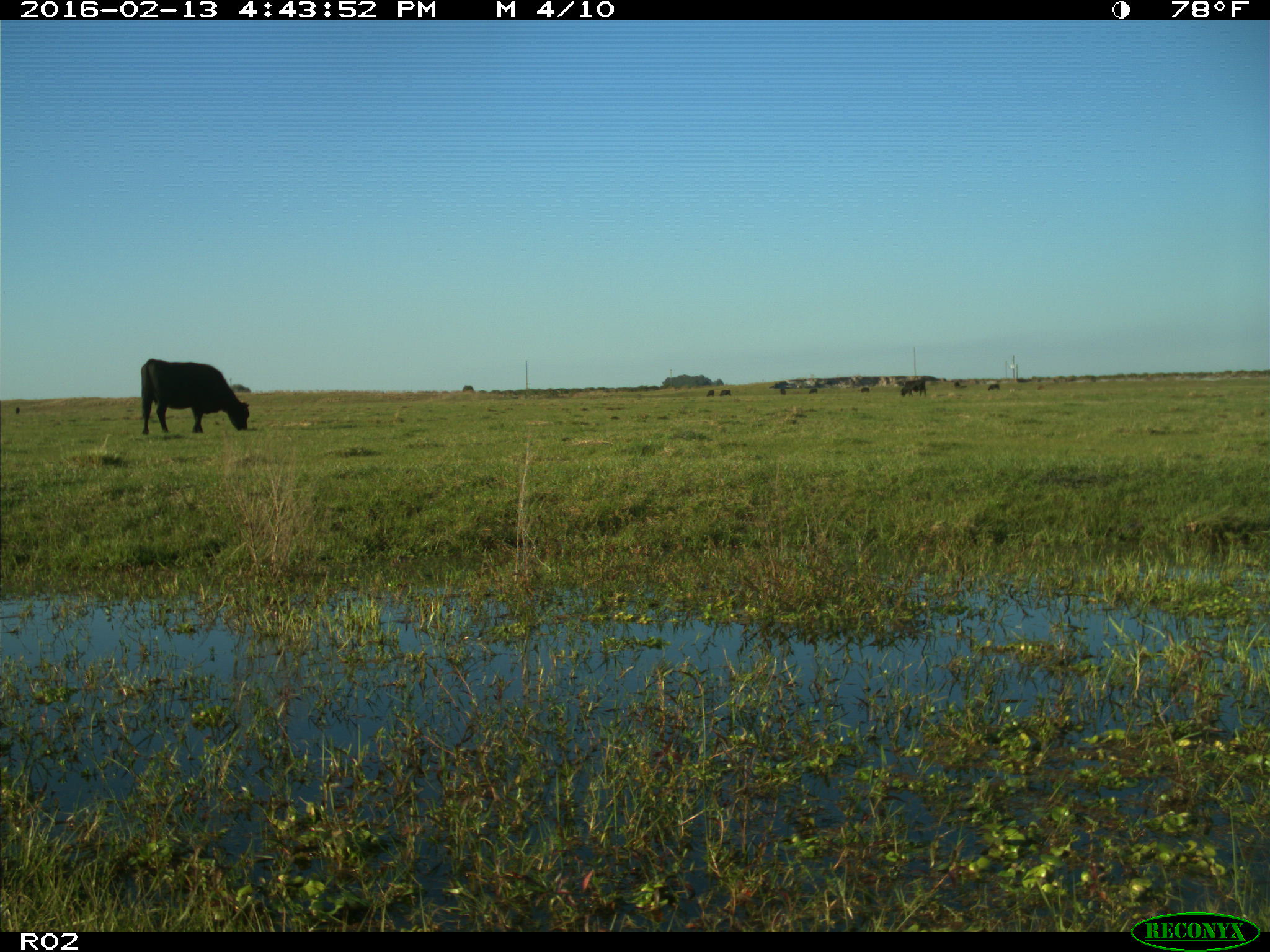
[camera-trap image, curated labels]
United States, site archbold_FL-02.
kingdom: Animalia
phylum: Chordata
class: Mammalia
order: Artiodactyla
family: Bovidae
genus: Bos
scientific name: Bos taurus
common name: domestic cow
Bos taurus (domestic cow).